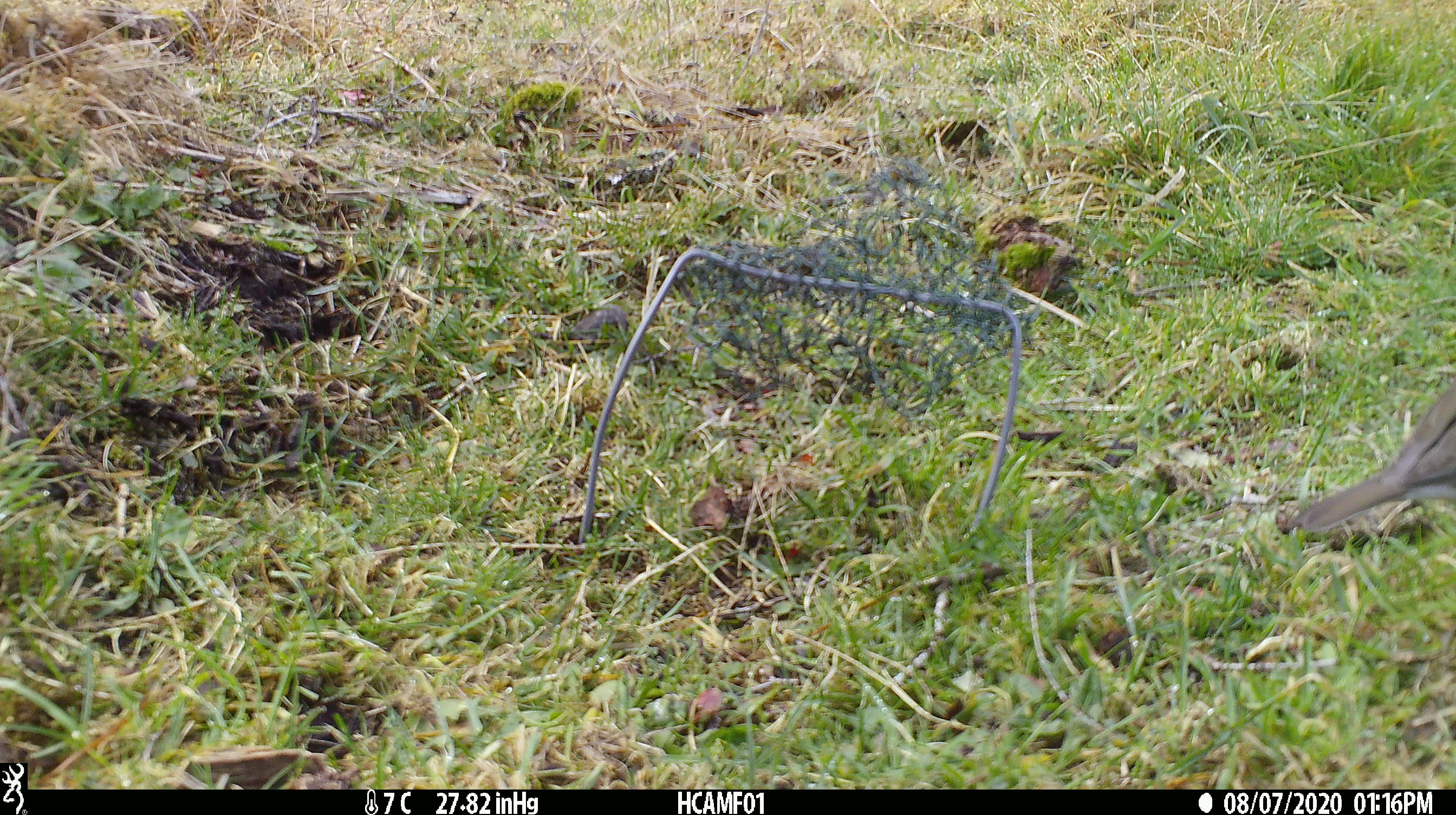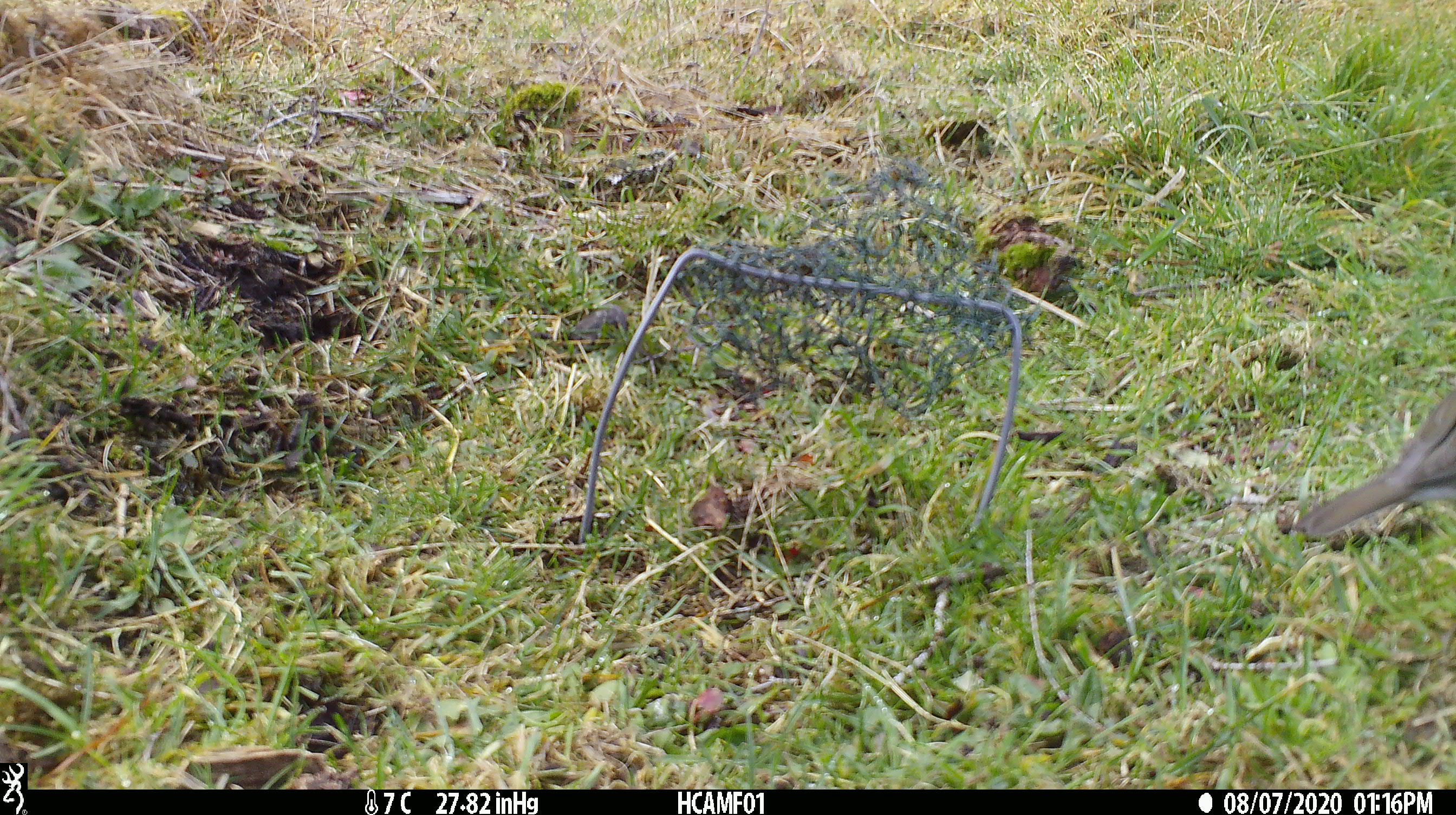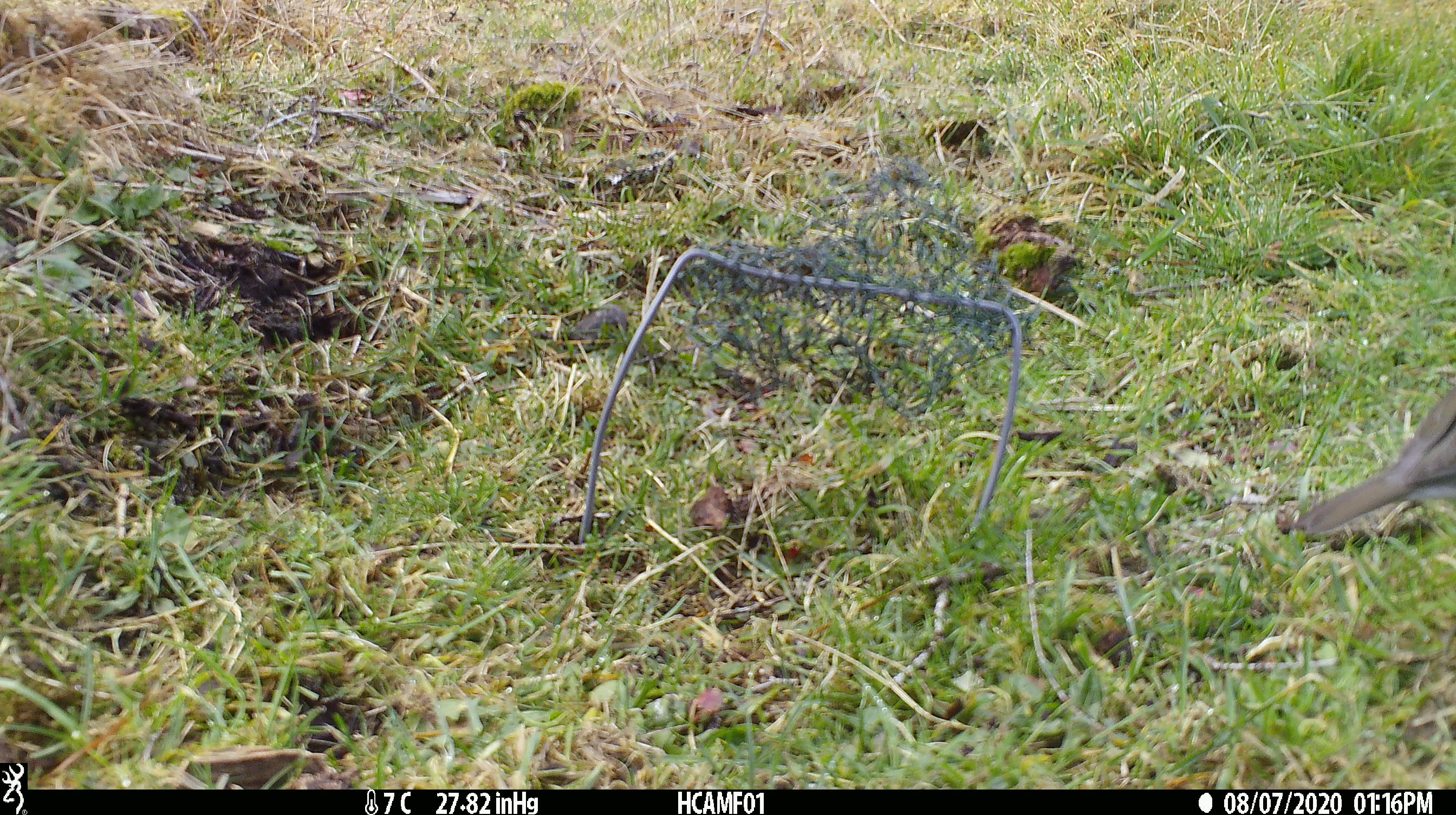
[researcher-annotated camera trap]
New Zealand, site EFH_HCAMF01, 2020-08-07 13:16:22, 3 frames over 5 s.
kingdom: Animalia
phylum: Chordata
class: Aves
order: Passeriformes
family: Turdidae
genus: Turdus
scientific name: Turdus philomelos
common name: song thrush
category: thrush